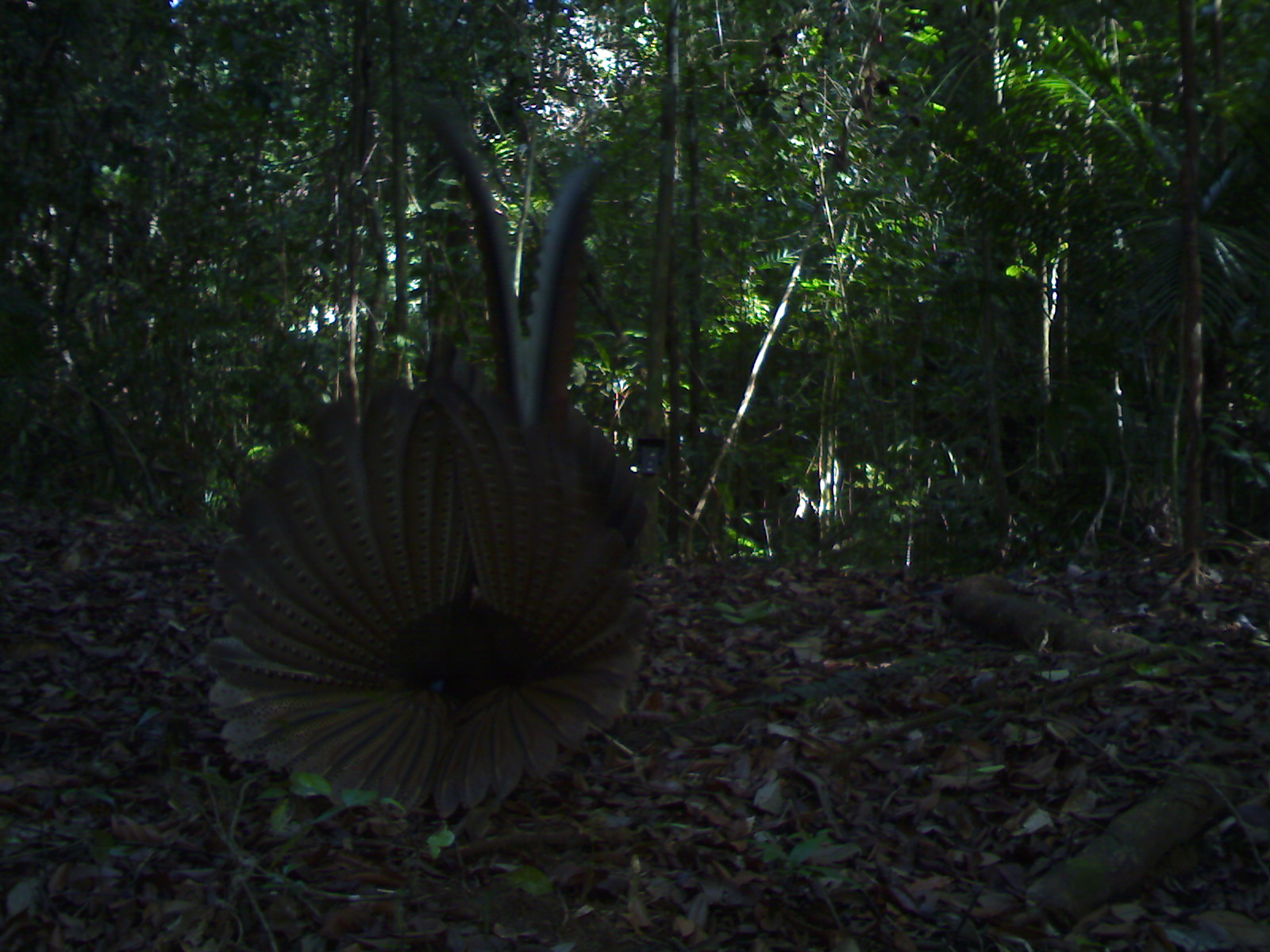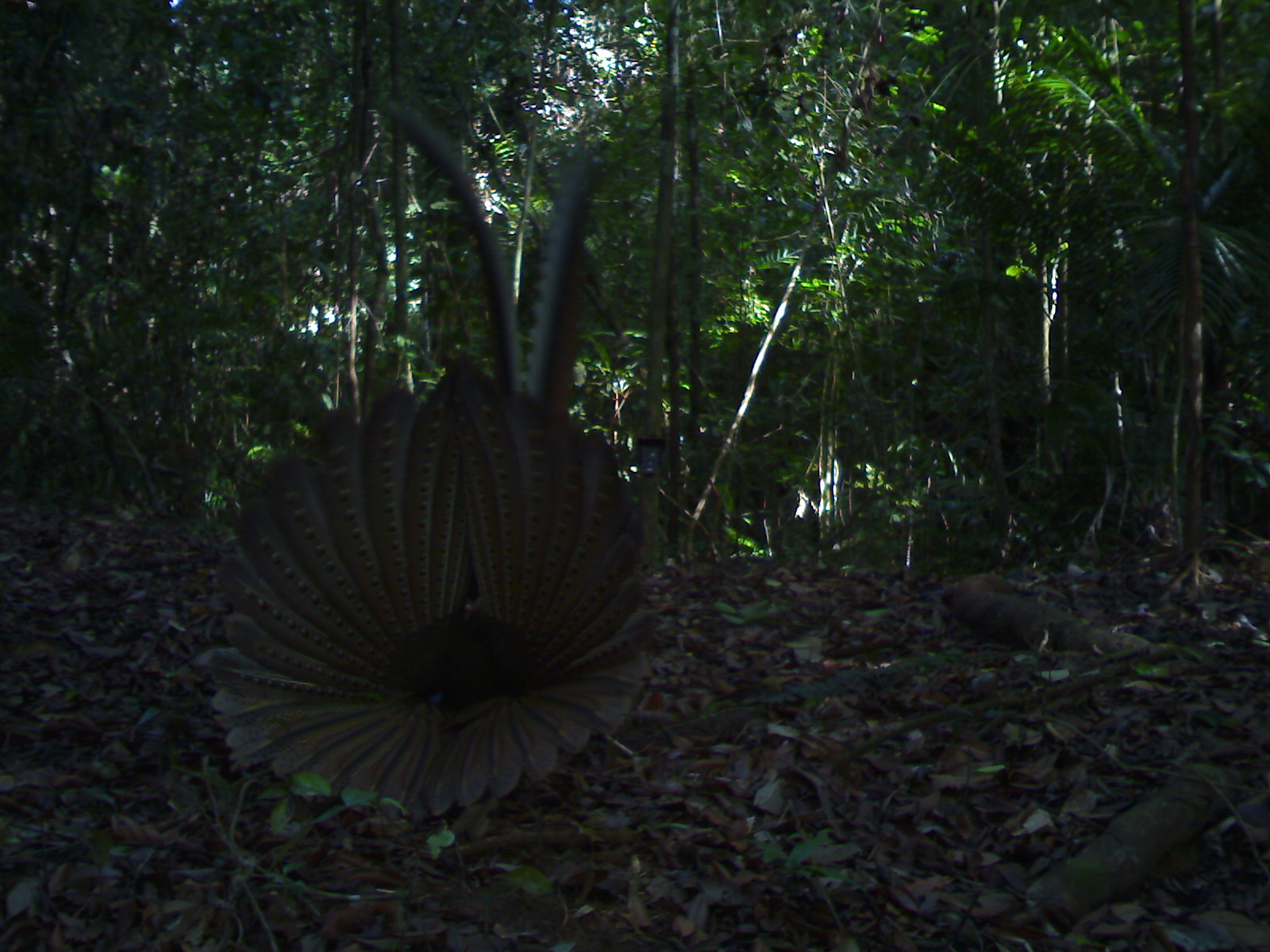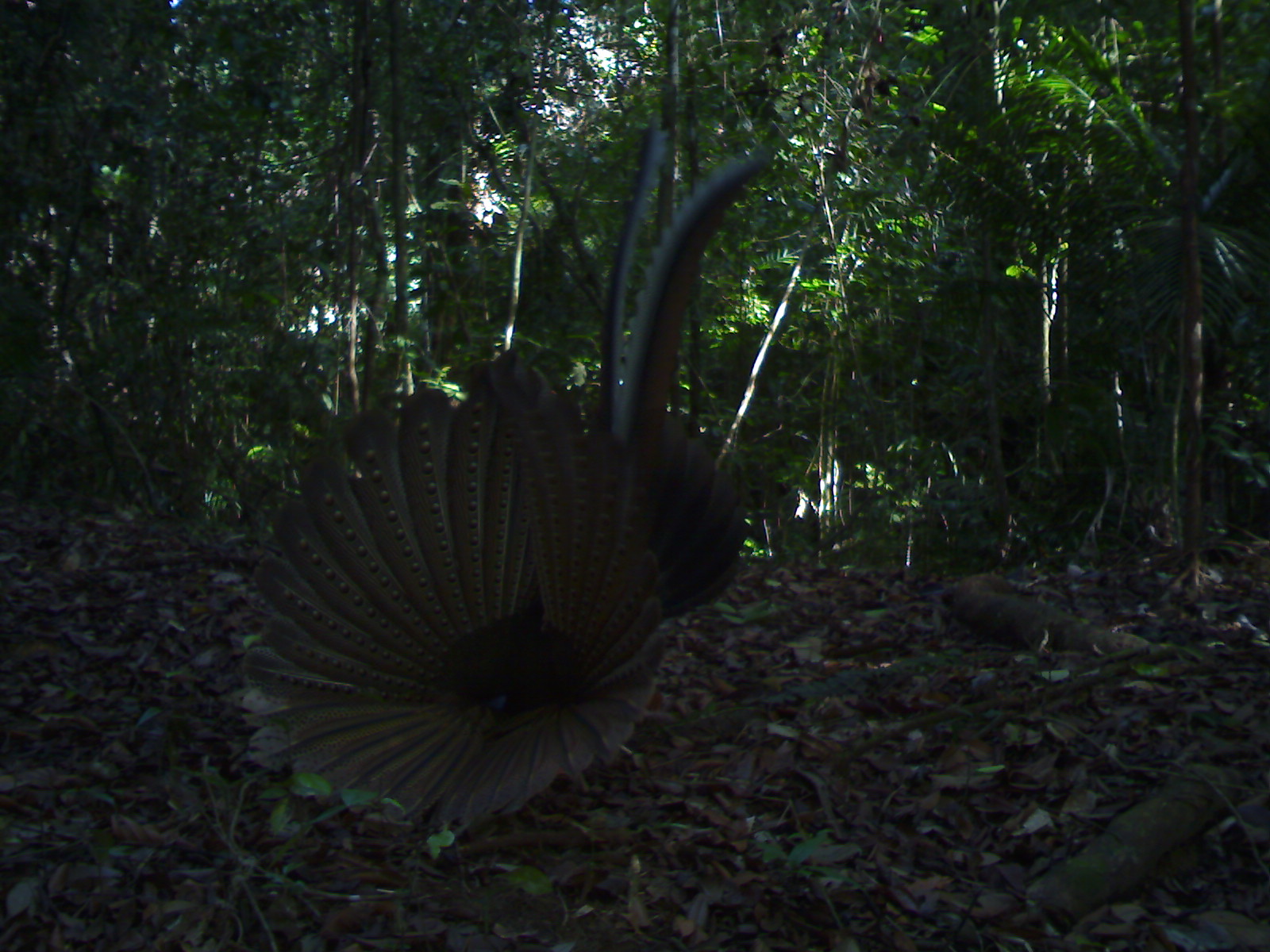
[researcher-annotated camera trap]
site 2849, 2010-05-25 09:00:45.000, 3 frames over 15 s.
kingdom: Animalia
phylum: Chordata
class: Aves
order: Galliformes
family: Phasianidae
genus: Argusianus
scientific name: Argusianus argus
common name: great argus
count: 1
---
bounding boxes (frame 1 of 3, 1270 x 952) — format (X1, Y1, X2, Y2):
argusianus argus: (201, 97, 651, 819)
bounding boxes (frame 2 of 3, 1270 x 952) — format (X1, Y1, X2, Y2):
argusianus argus: (203, 93, 657, 822)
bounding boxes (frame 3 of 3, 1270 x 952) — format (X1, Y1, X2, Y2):
argusianus argus: (239, 120, 769, 828)